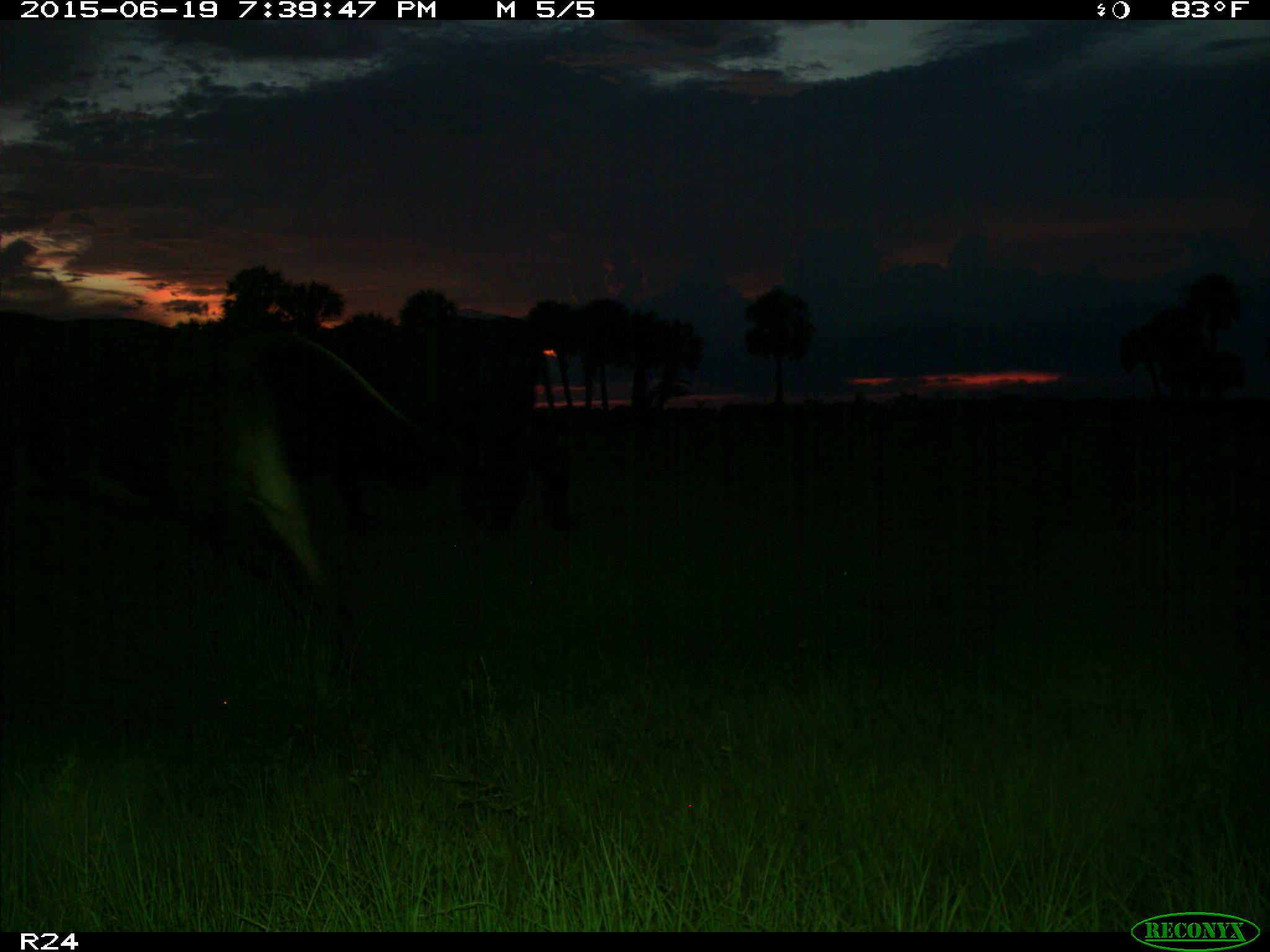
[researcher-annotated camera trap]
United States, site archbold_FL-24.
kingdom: Animalia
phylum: Chordata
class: Mammalia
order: Artiodactyla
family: Bovidae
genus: Bos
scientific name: Bos taurus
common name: domestic cow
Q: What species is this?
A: Bos taurus (domestic cow).